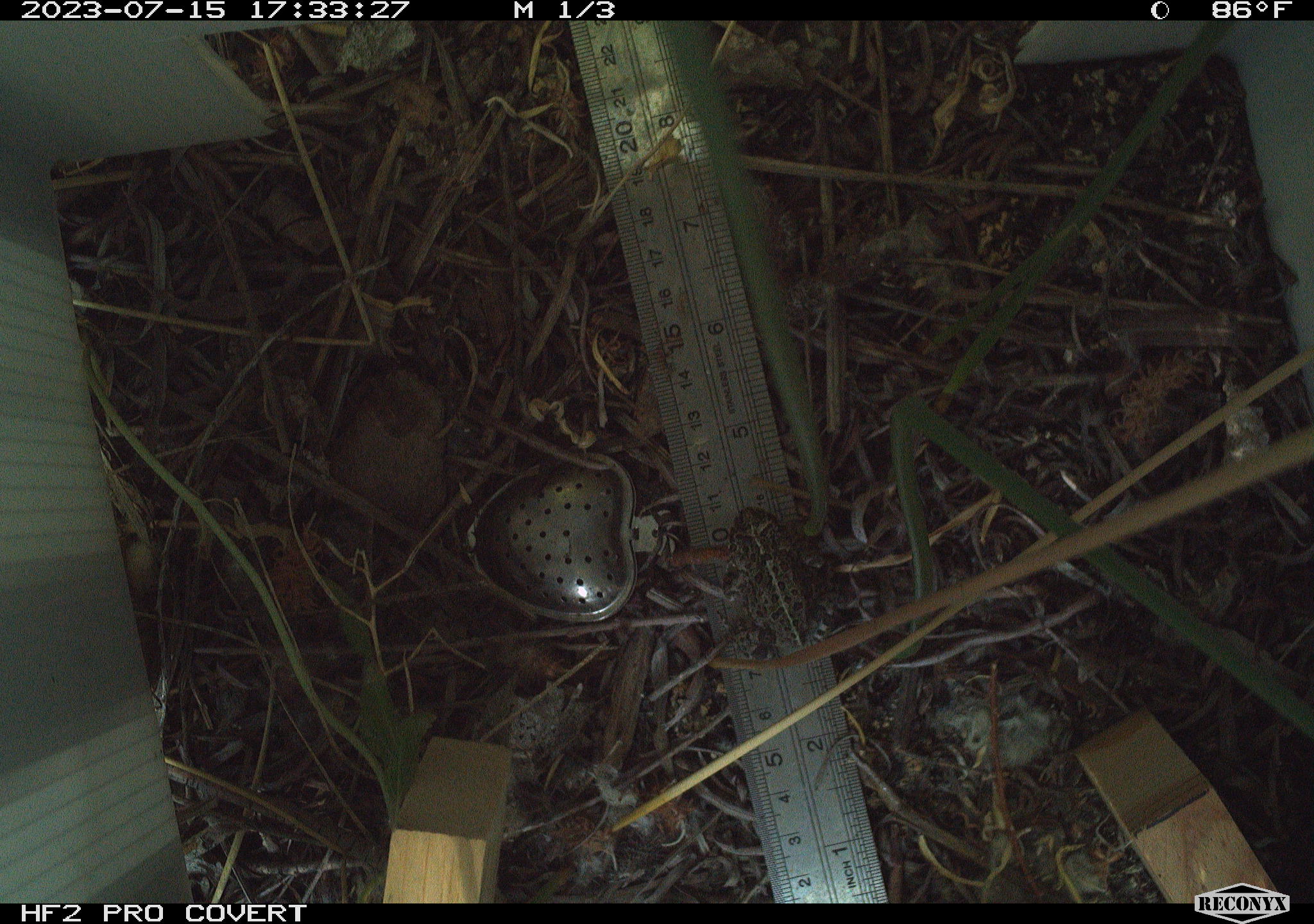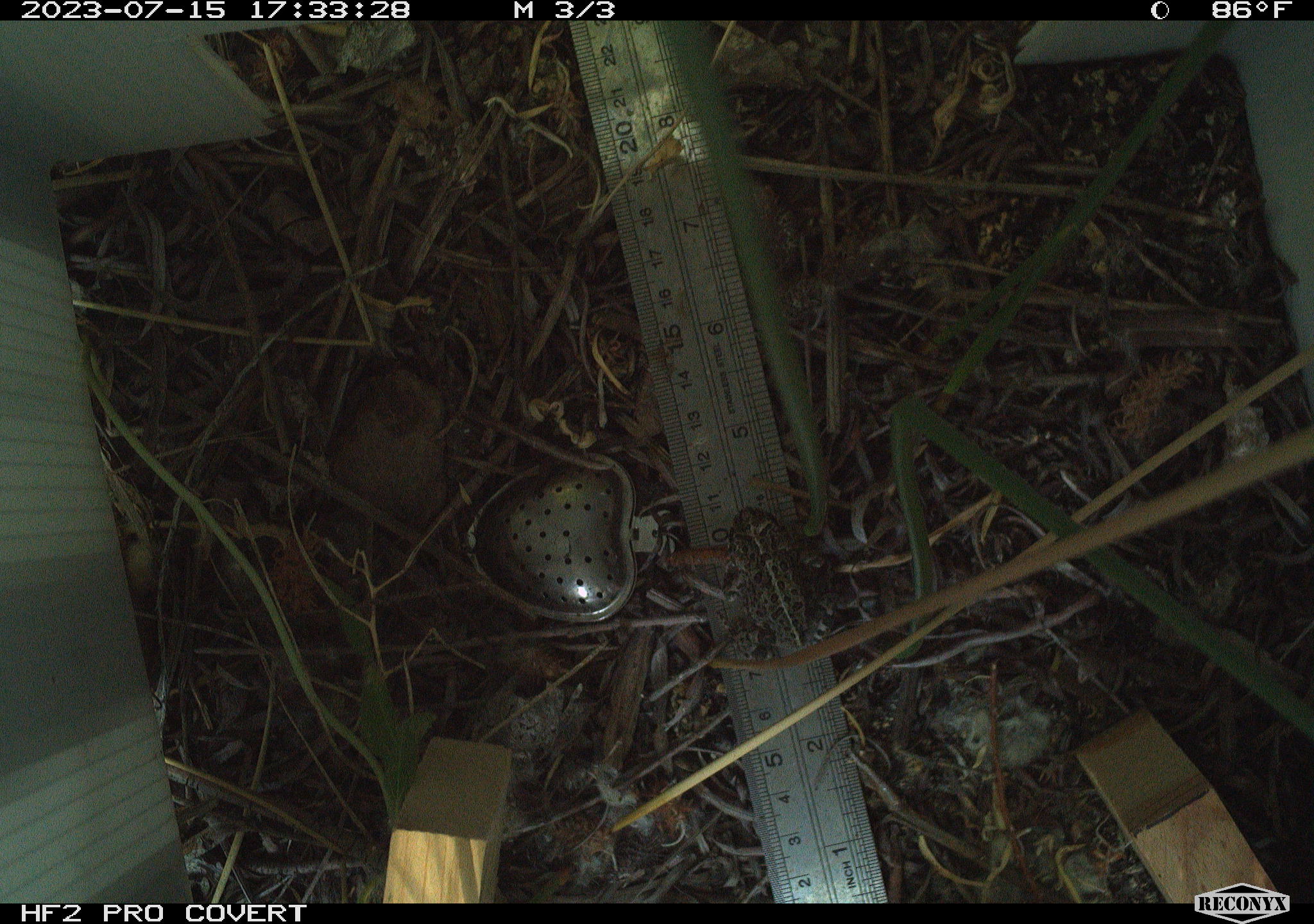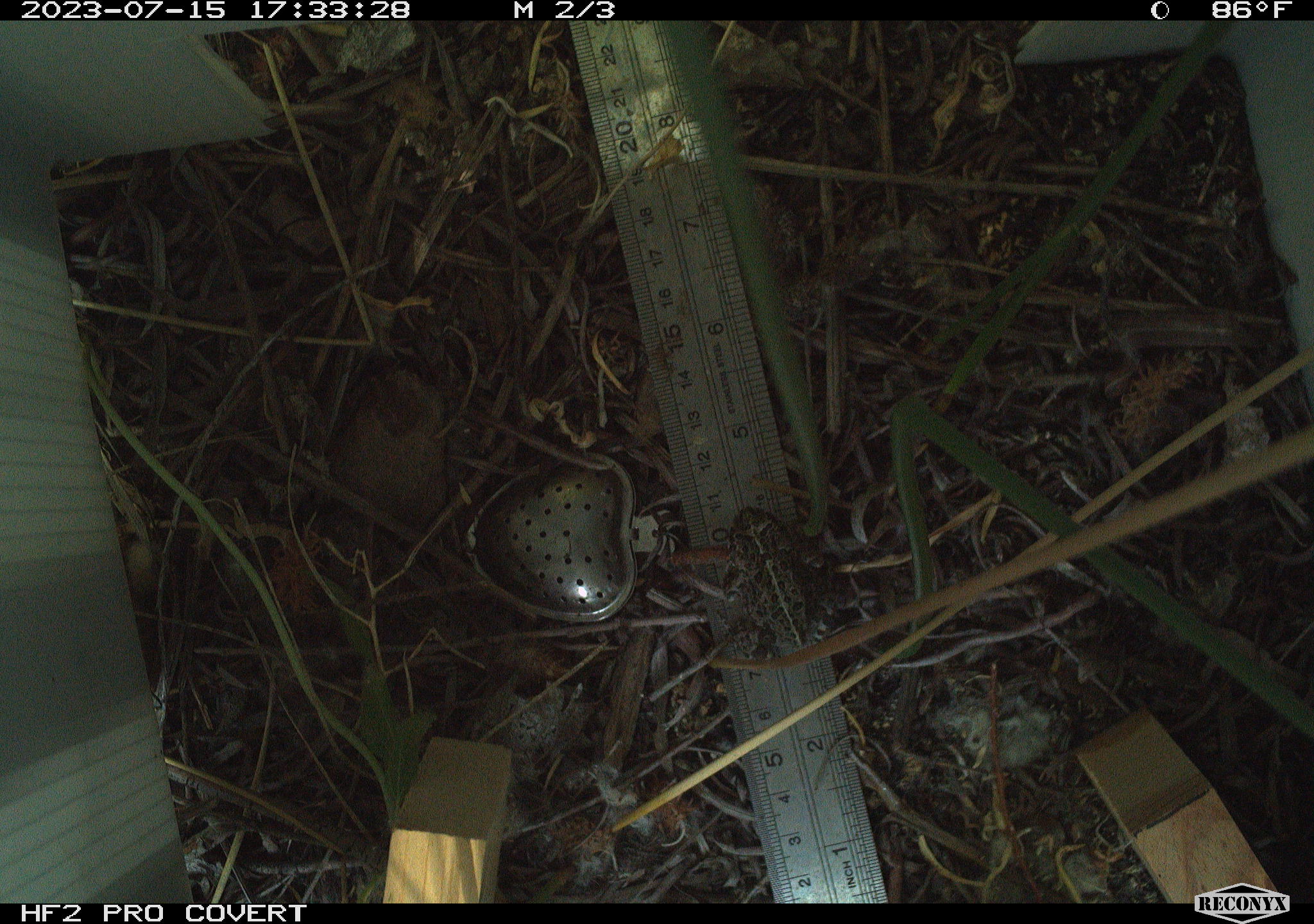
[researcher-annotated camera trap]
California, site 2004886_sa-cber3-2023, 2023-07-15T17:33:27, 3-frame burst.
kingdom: Animalia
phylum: Chordata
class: Amphibia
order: Anura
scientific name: Anura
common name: frogs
Frogs (Anura).